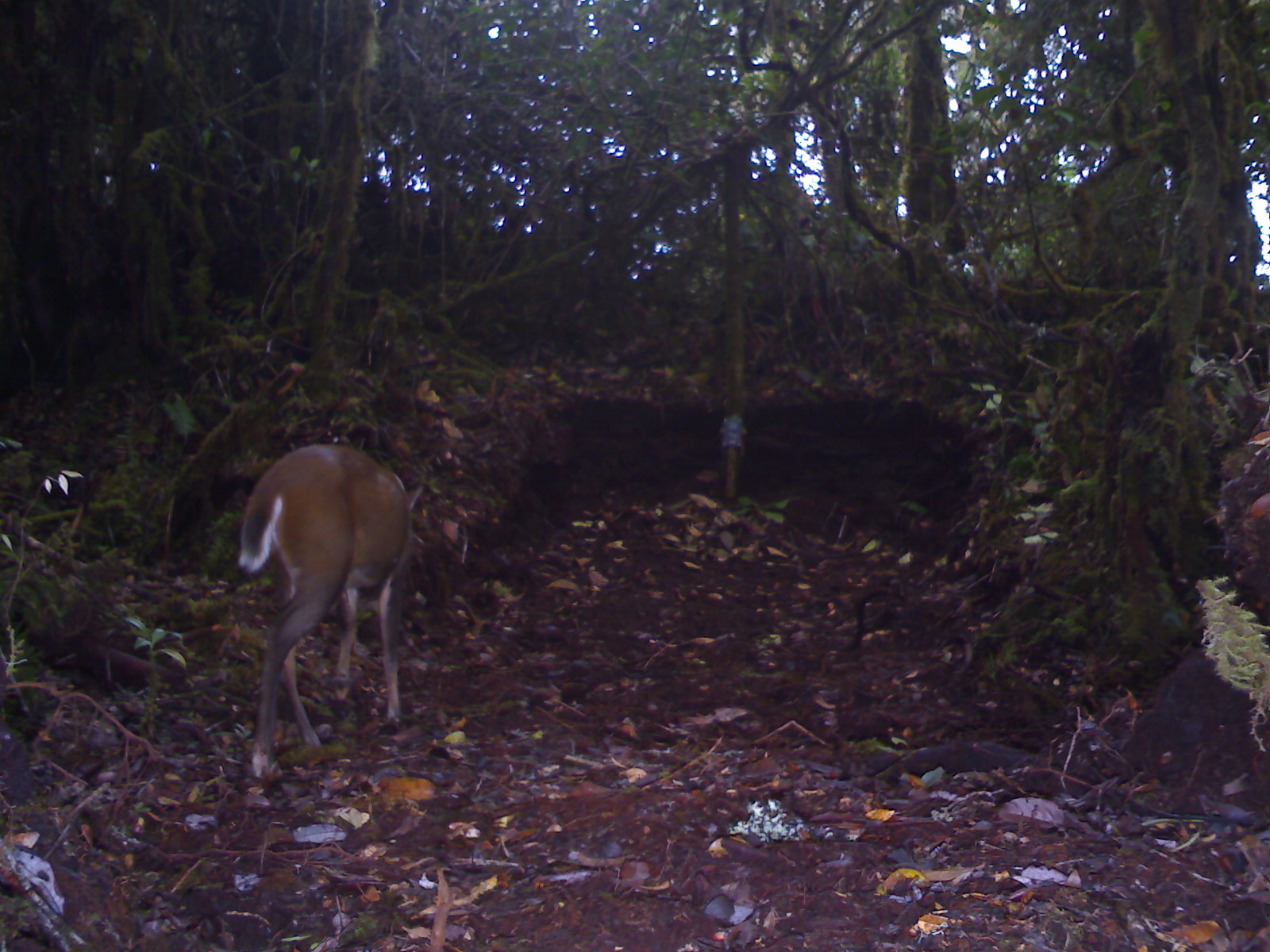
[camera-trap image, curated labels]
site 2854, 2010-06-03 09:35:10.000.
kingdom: Animalia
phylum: Chordata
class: Mammalia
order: Artiodactyla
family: Cervidae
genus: Muntiacus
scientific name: Muntiacus muntjak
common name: southern red muntjac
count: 1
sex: female